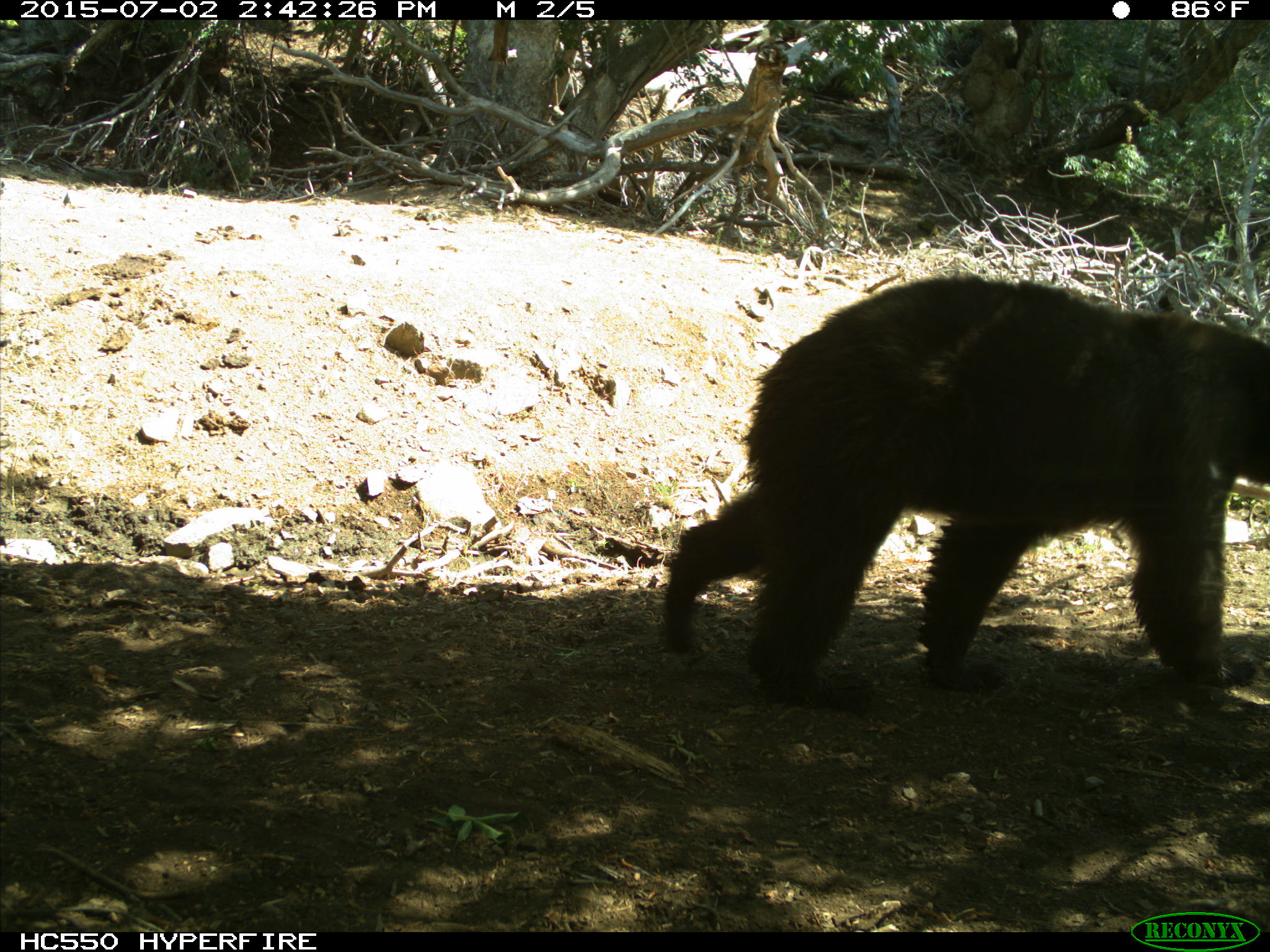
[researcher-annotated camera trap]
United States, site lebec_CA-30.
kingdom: Animalia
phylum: Chordata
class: Mammalia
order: Carnivora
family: Ursidae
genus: Ursus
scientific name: Ursus americanus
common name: american black bear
Ursus americanus (american black bear).